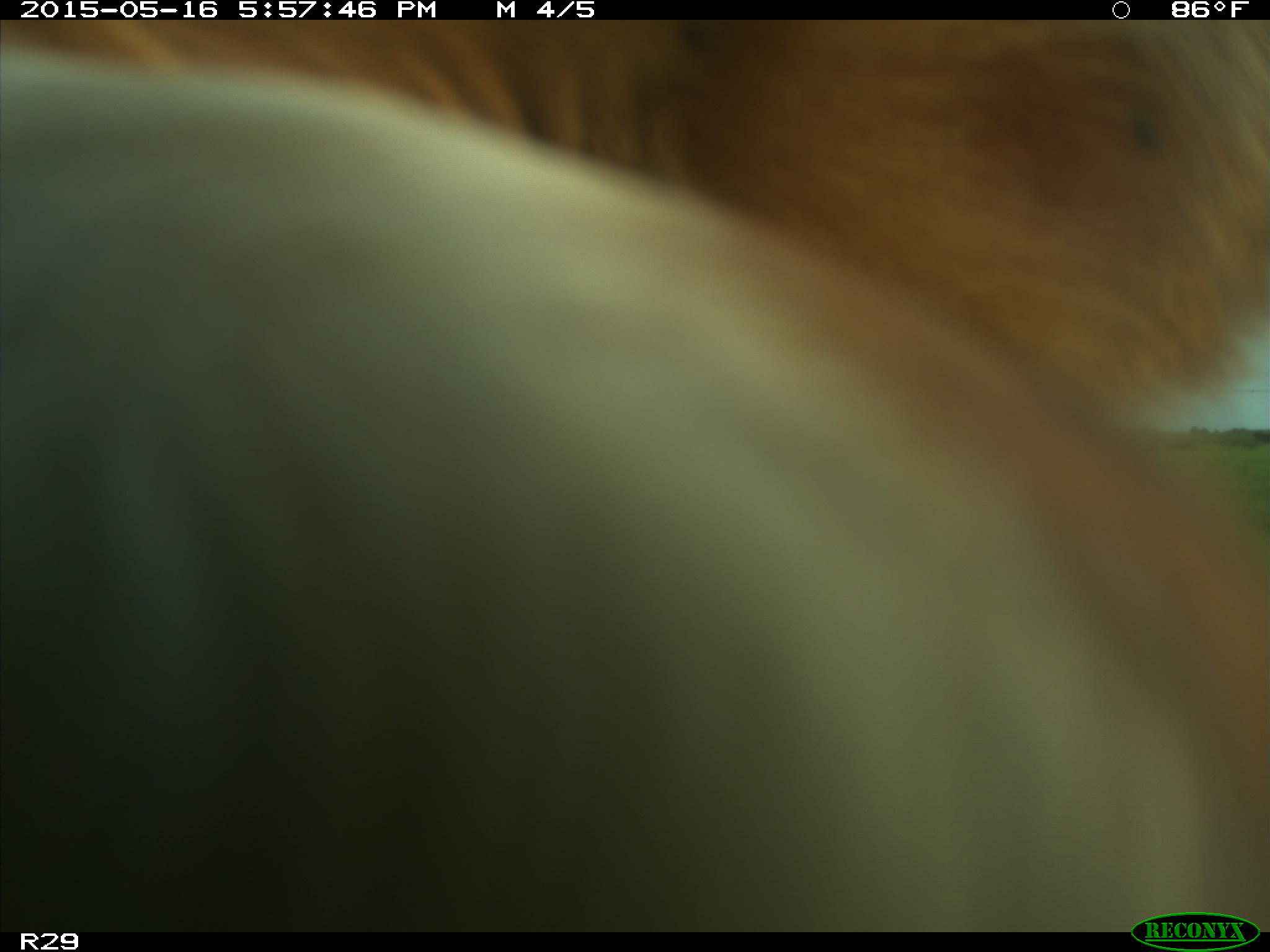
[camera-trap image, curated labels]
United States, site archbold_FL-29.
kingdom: Animalia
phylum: Chordata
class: Mammalia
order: Artiodactyla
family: Bovidae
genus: Bos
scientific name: Bos taurus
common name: domestic cow